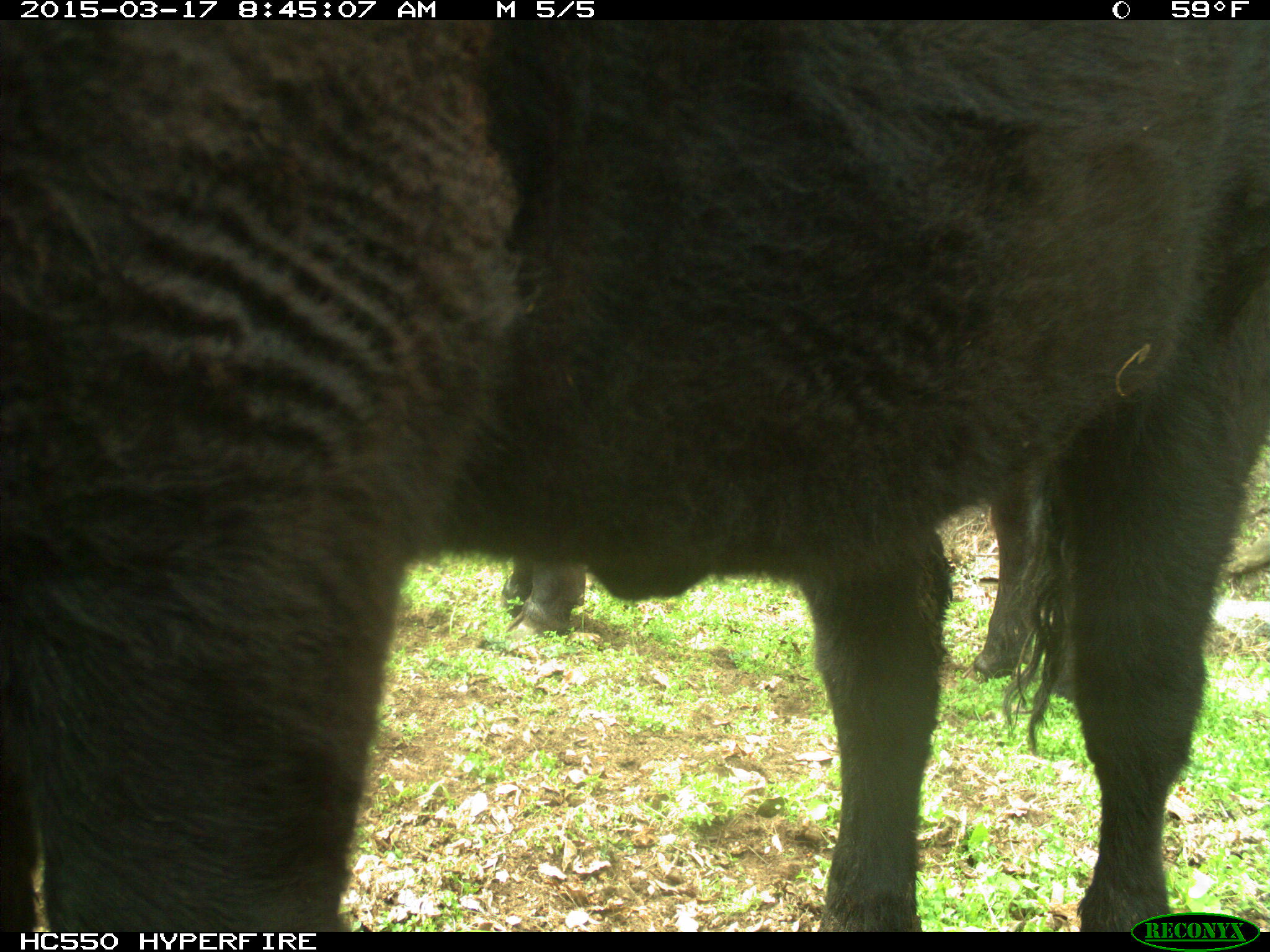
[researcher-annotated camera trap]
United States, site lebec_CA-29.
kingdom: Animalia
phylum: Chordata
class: Mammalia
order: Artiodactyla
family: Bovidae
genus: Bos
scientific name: Bos taurus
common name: domestic cow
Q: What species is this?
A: Bos taurus (domestic cow).